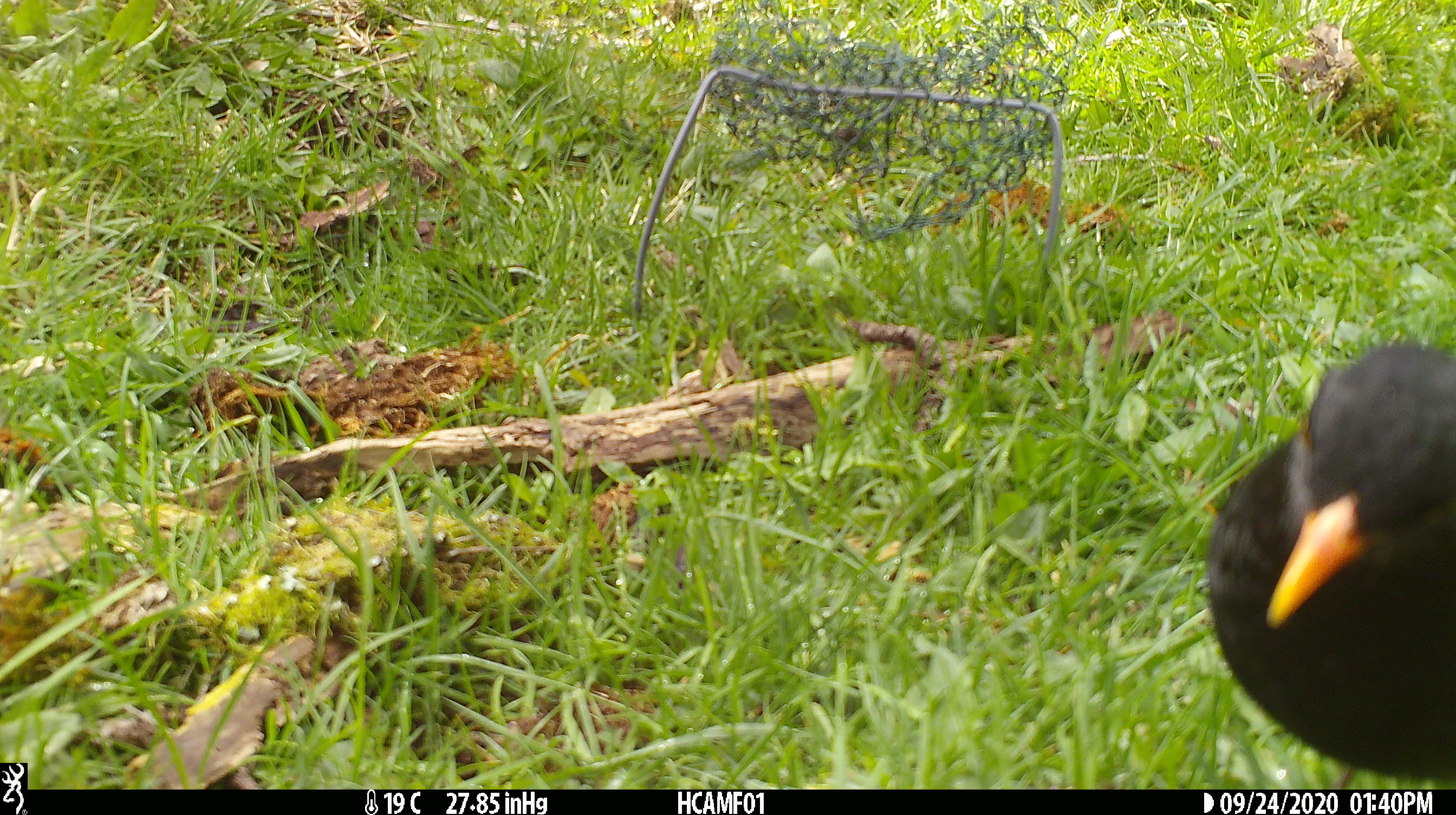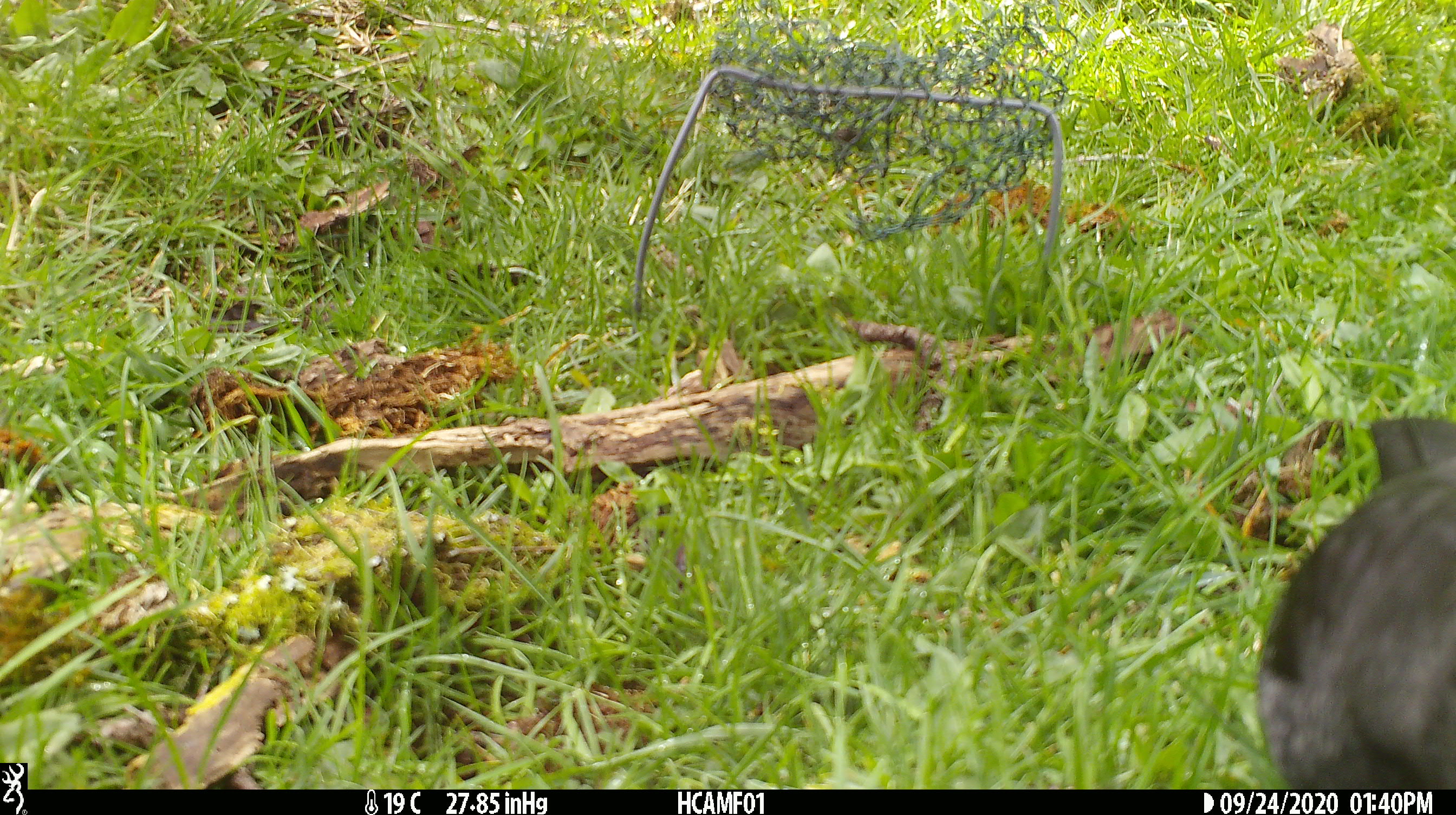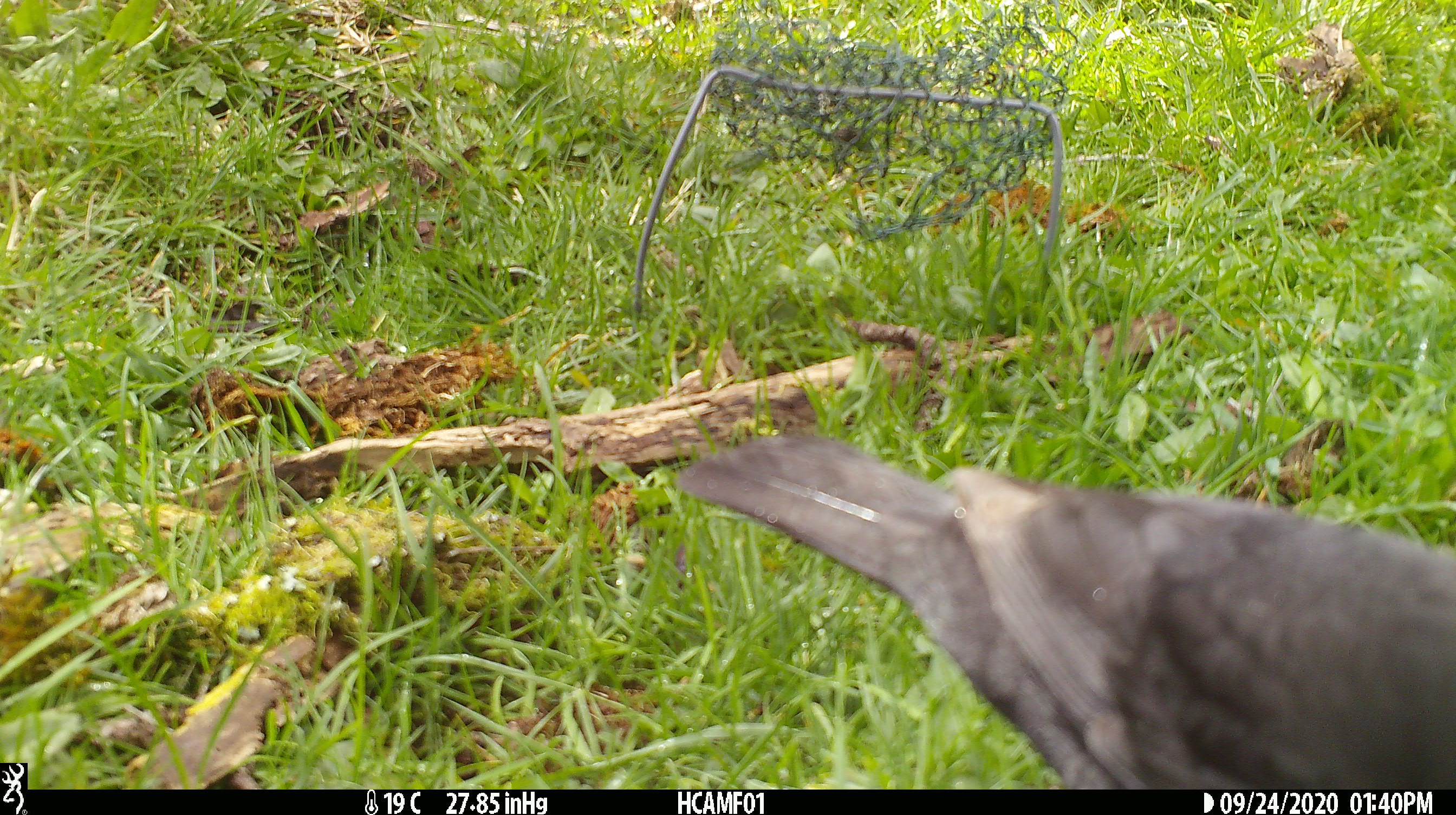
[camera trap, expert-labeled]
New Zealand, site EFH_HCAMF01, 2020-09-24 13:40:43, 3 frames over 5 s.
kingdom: Animalia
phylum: Chordata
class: Aves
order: Passeriformes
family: Turdidae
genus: Turdus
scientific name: Turdus merula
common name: eurasian blackbird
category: blackbird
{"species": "blackbird (eurasian blackbird) (Turdus merula)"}